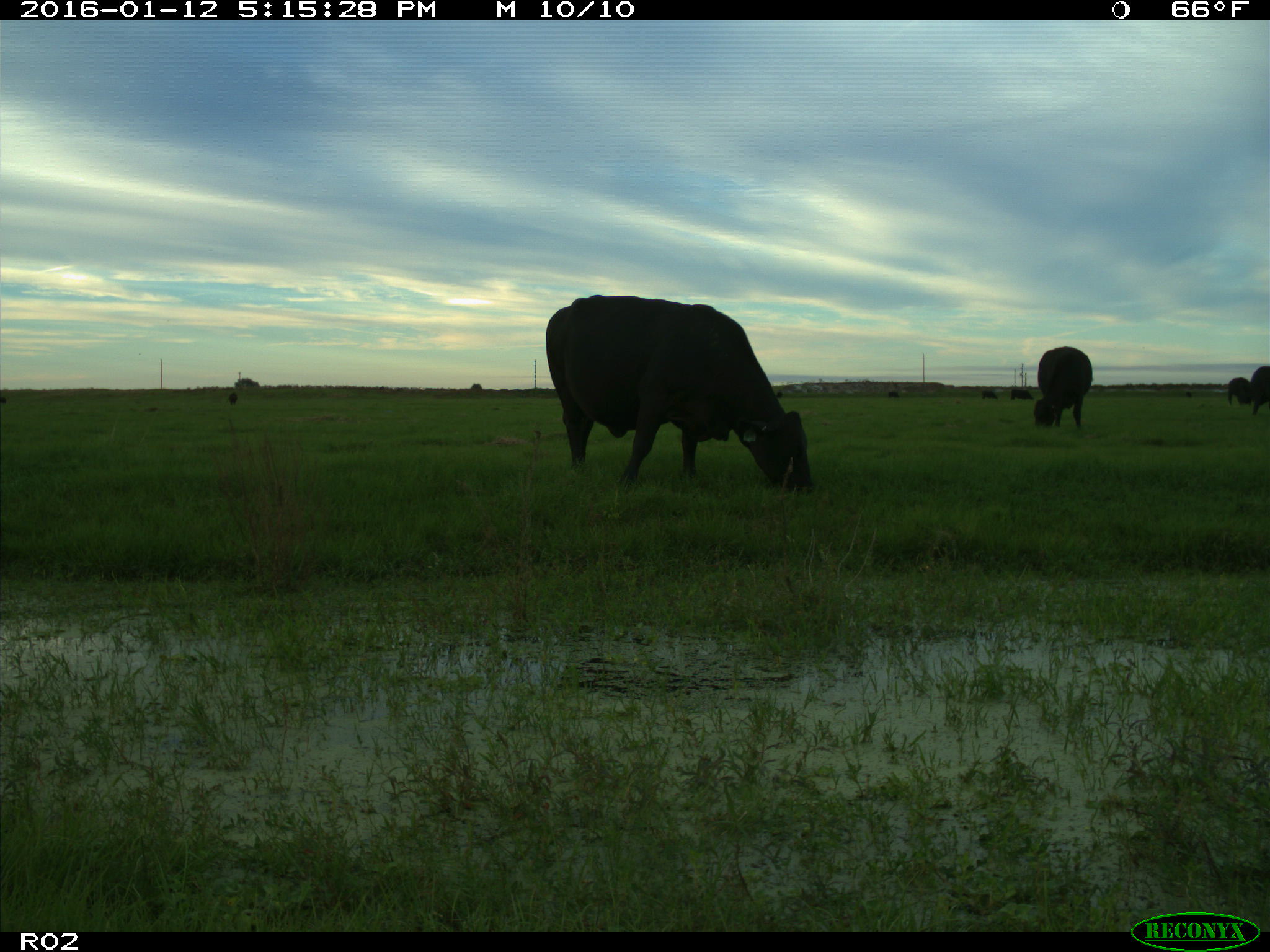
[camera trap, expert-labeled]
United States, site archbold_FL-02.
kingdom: Animalia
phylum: Chordata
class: Mammalia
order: Artiodactyla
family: Bovidae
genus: Bos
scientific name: Bos taurus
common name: domestic cow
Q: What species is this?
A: Bos taurus (domestic cow).